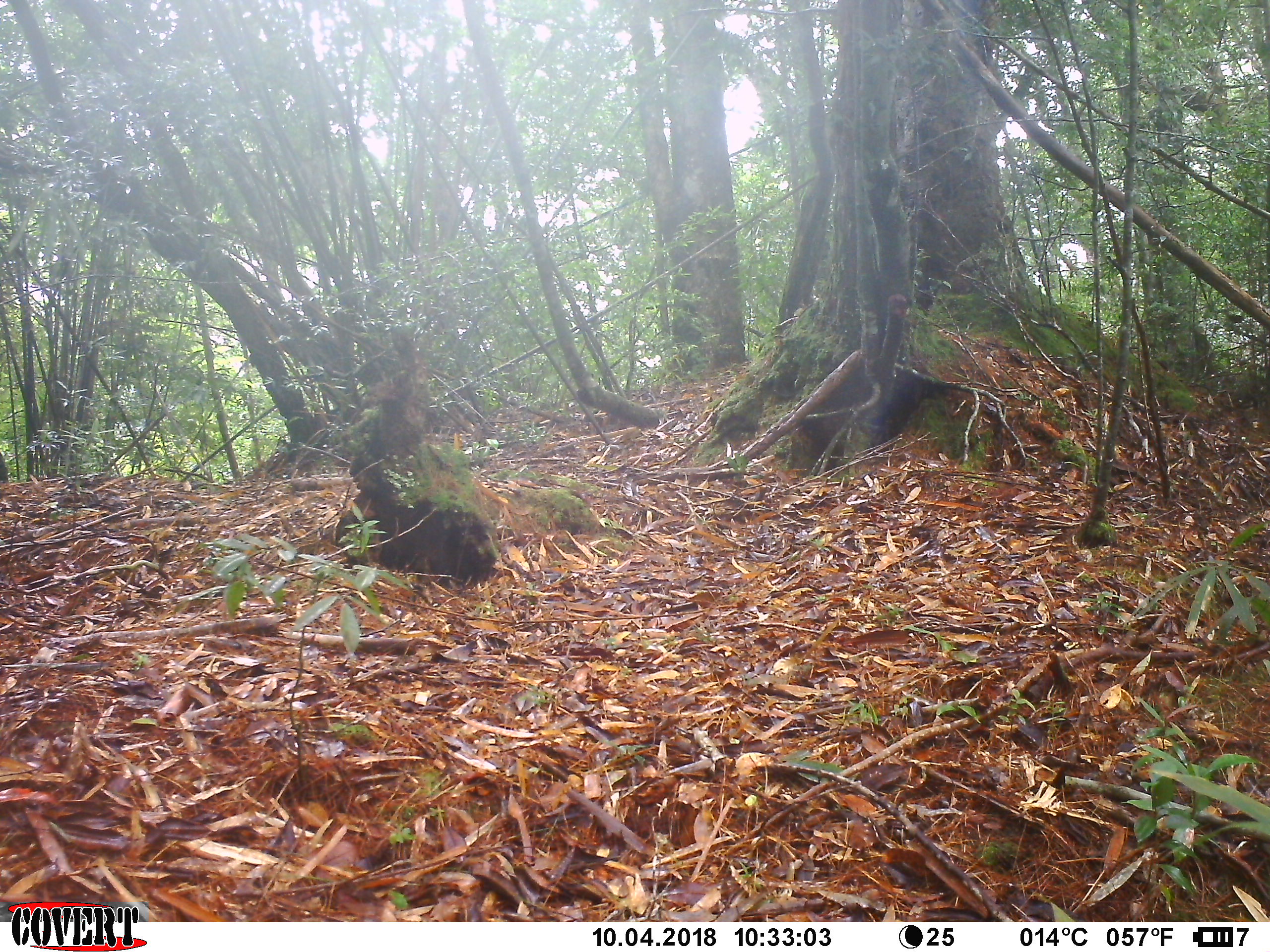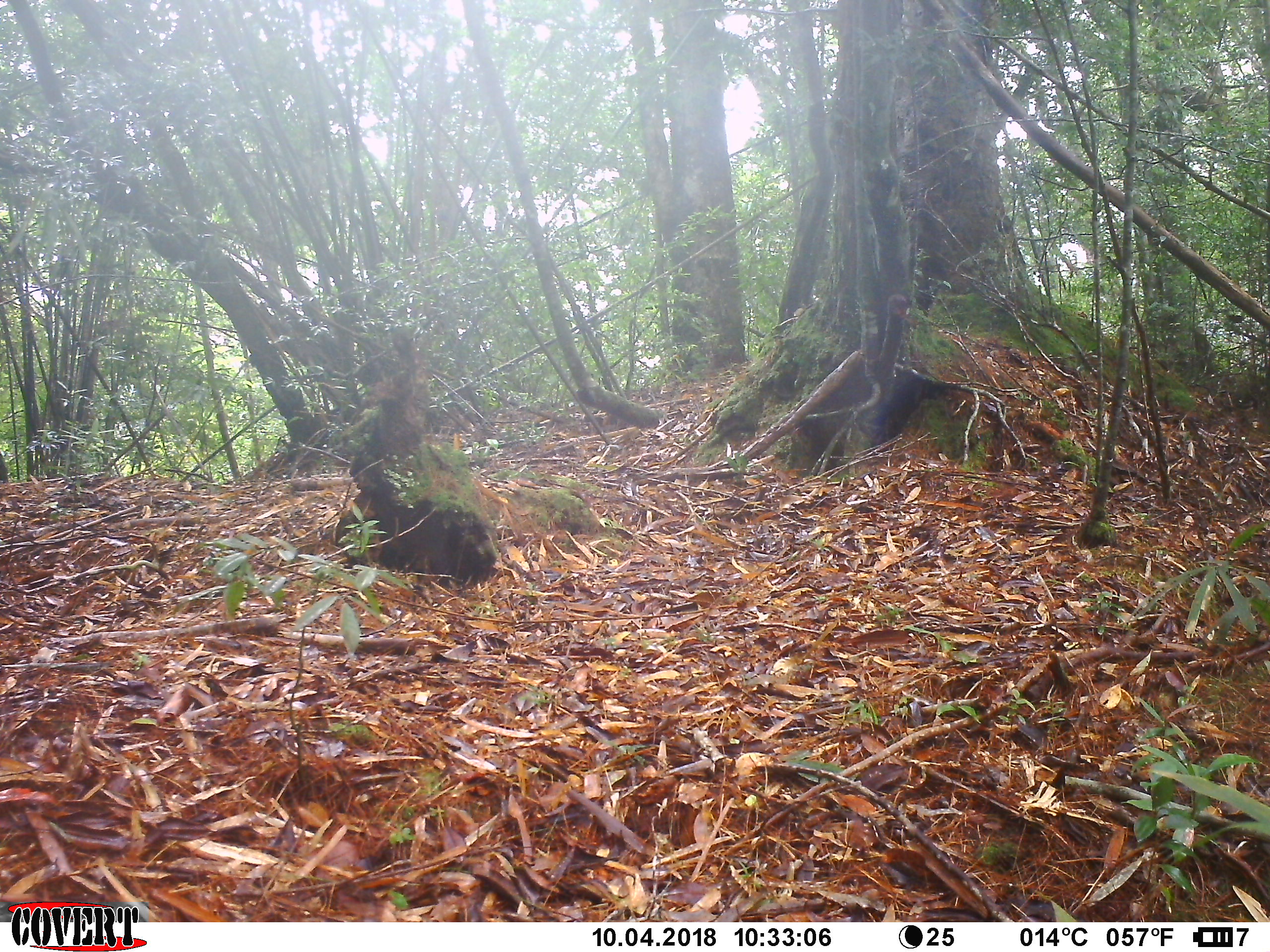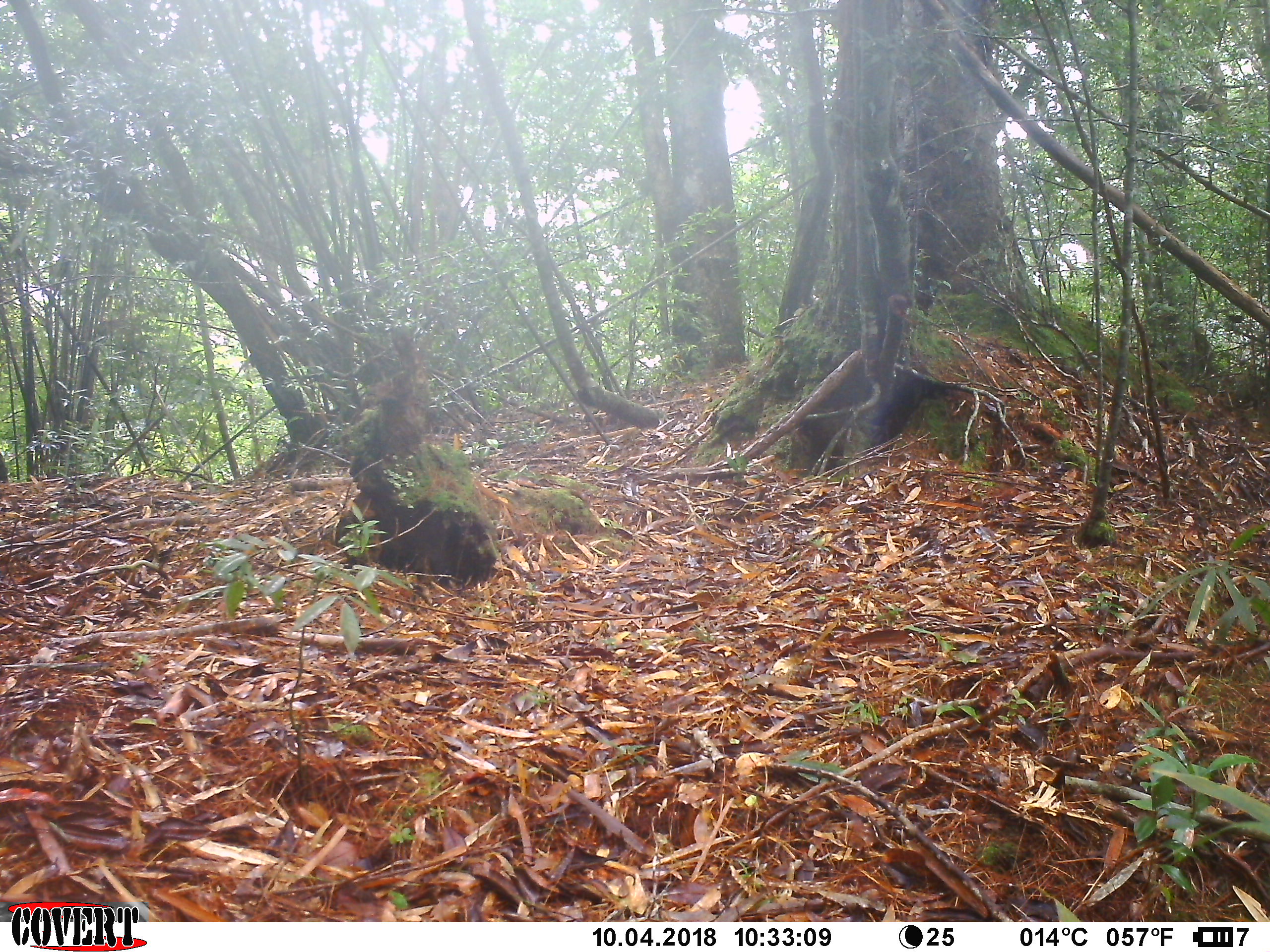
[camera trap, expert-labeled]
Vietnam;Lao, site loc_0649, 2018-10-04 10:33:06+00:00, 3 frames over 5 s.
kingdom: Animalia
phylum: Chordata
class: Mammalia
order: Primates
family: Cercopithecidae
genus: Macaca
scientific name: Macaca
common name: macaques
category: assam or rhesus macaque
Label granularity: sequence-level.